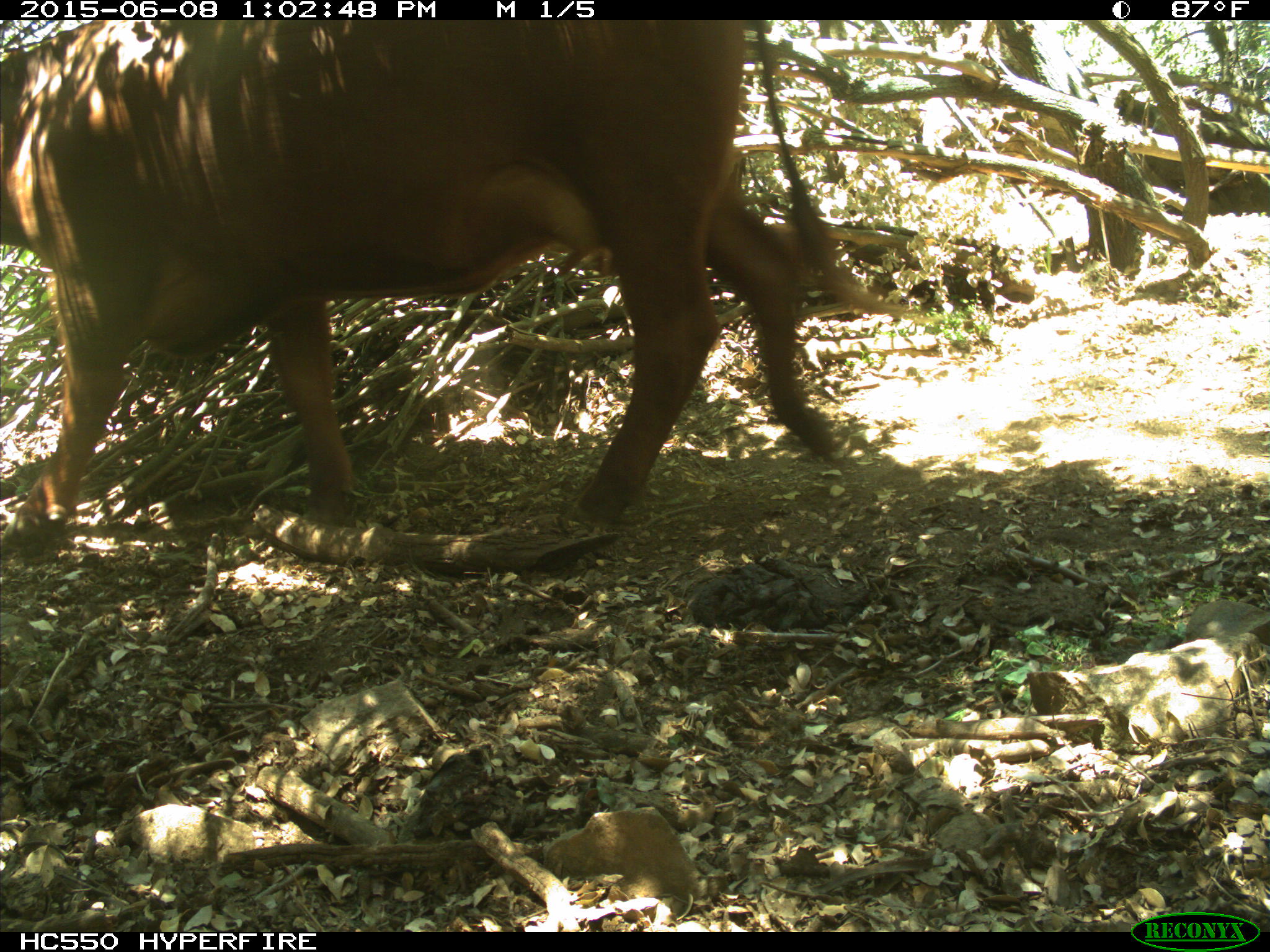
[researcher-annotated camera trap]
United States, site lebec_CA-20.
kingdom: Animalia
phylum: Chordata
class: Mammalia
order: Artiodactyla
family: Bovidae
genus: Bos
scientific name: Bos taurus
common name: domestic cow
Bos taurus (domestic cow).